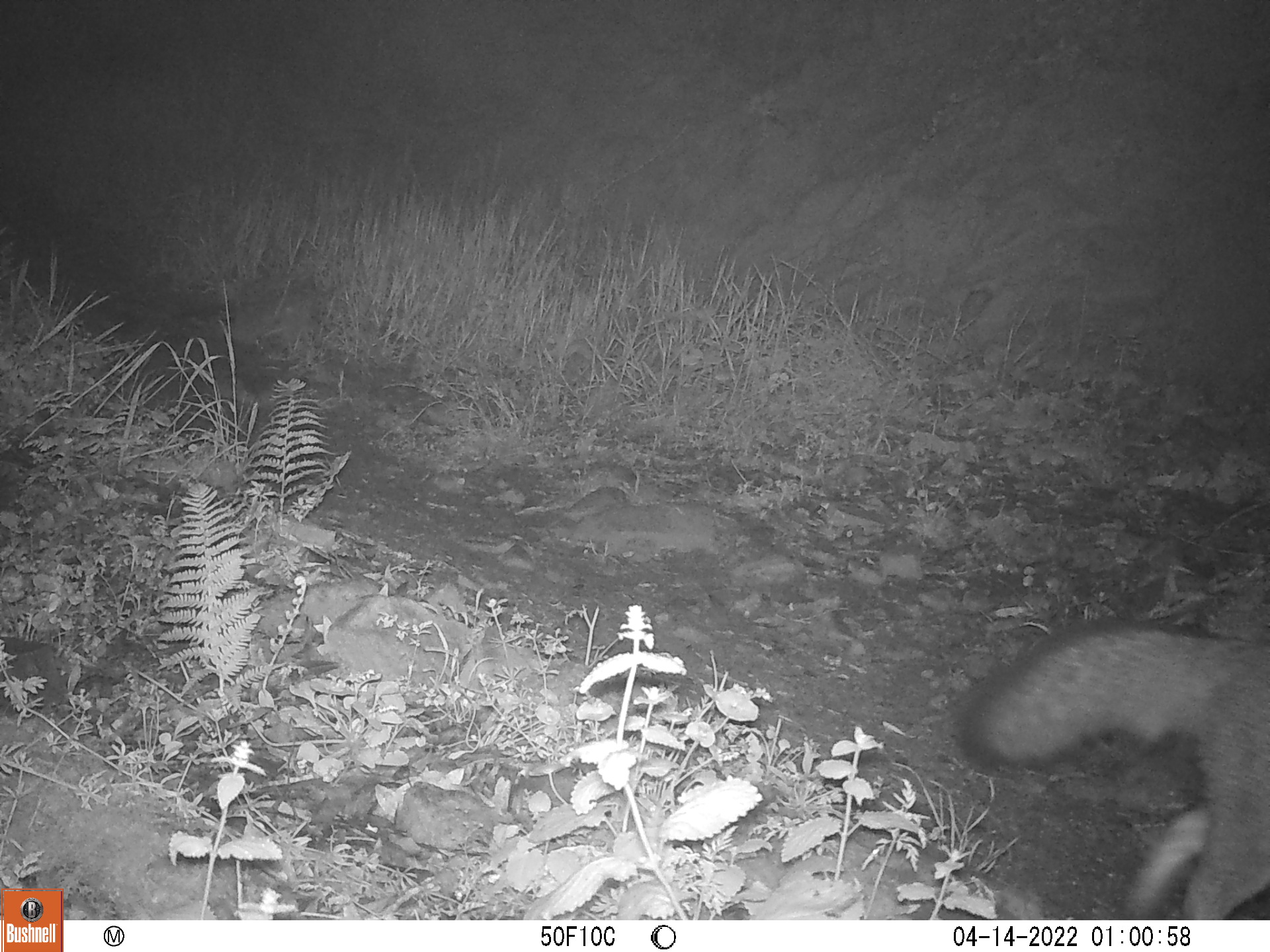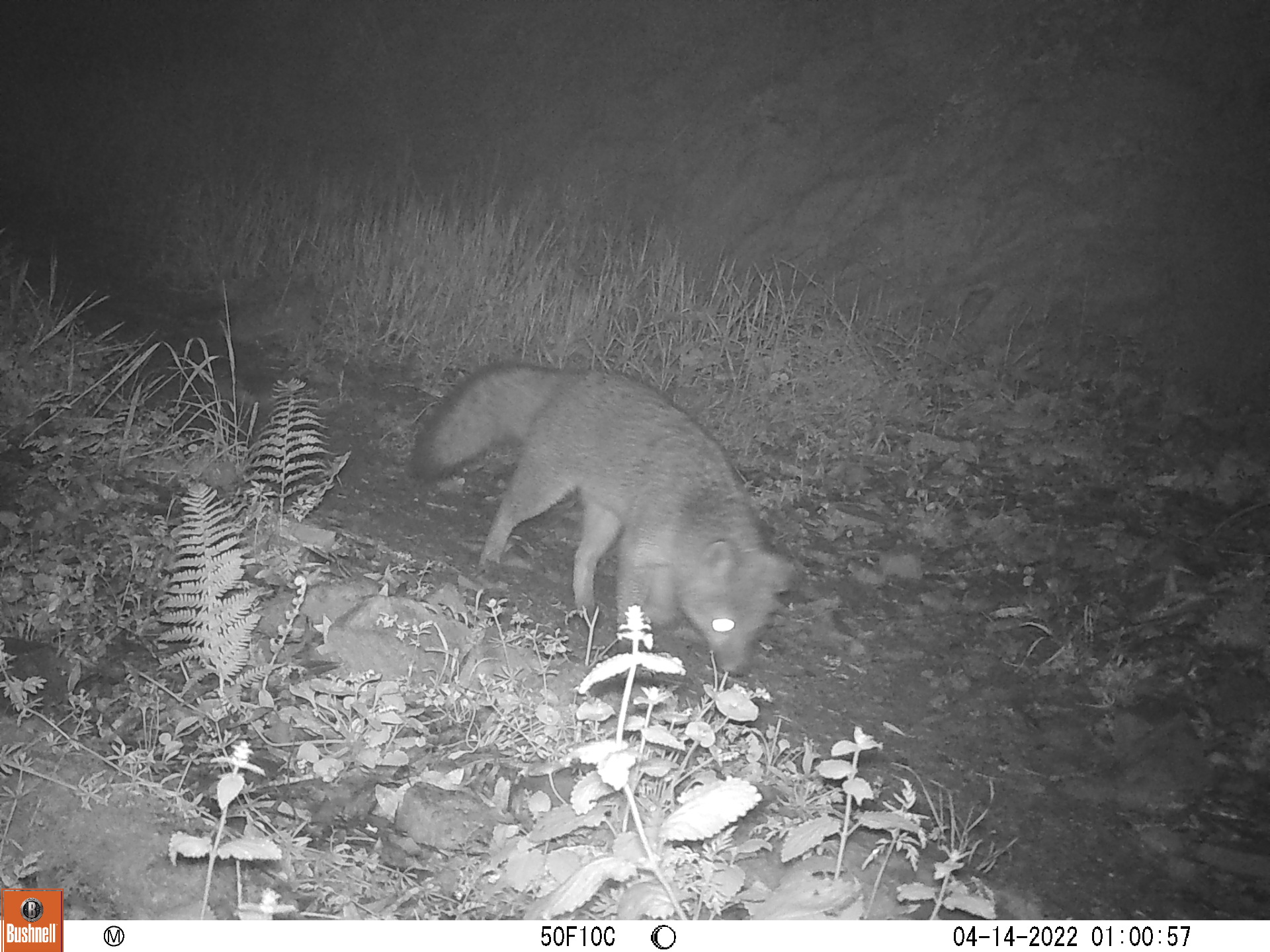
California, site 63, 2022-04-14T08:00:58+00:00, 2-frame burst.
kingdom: Animalia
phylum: Chordata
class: Mammalia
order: Carnivora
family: Canidae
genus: Urocyon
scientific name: Urocyon cinereoargenteus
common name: gray fox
Gray fox (Urocyon cinereoargenteus).